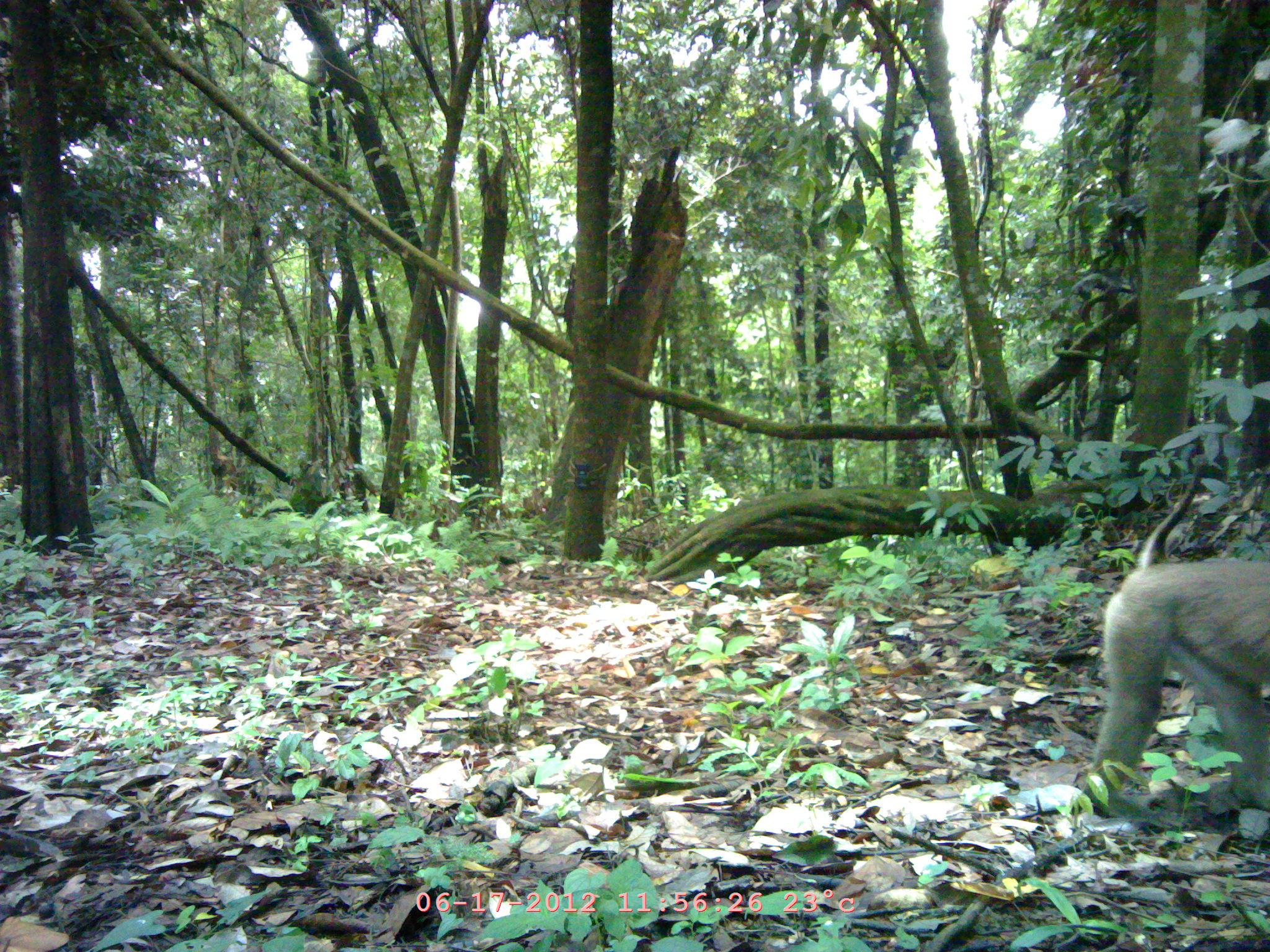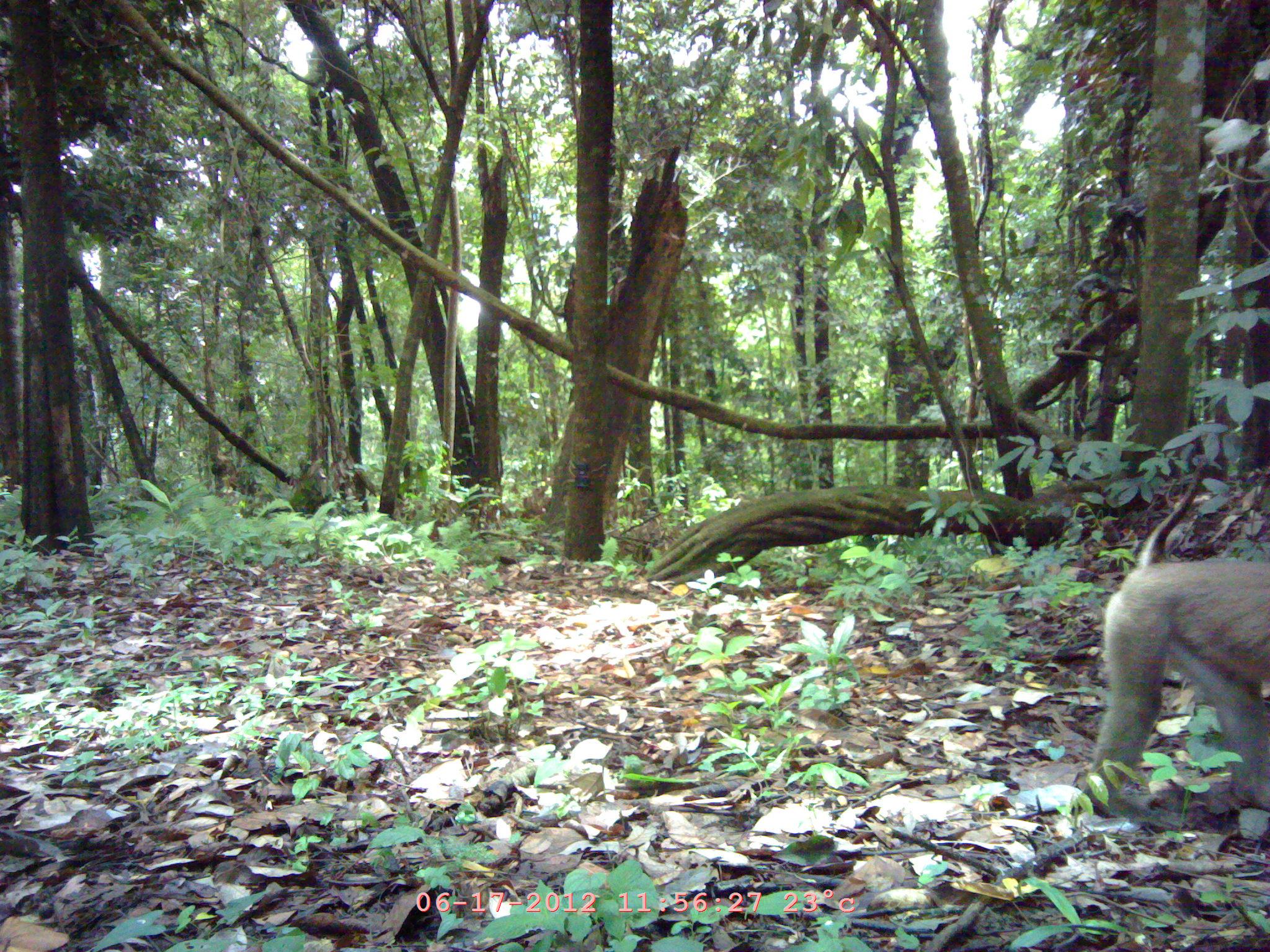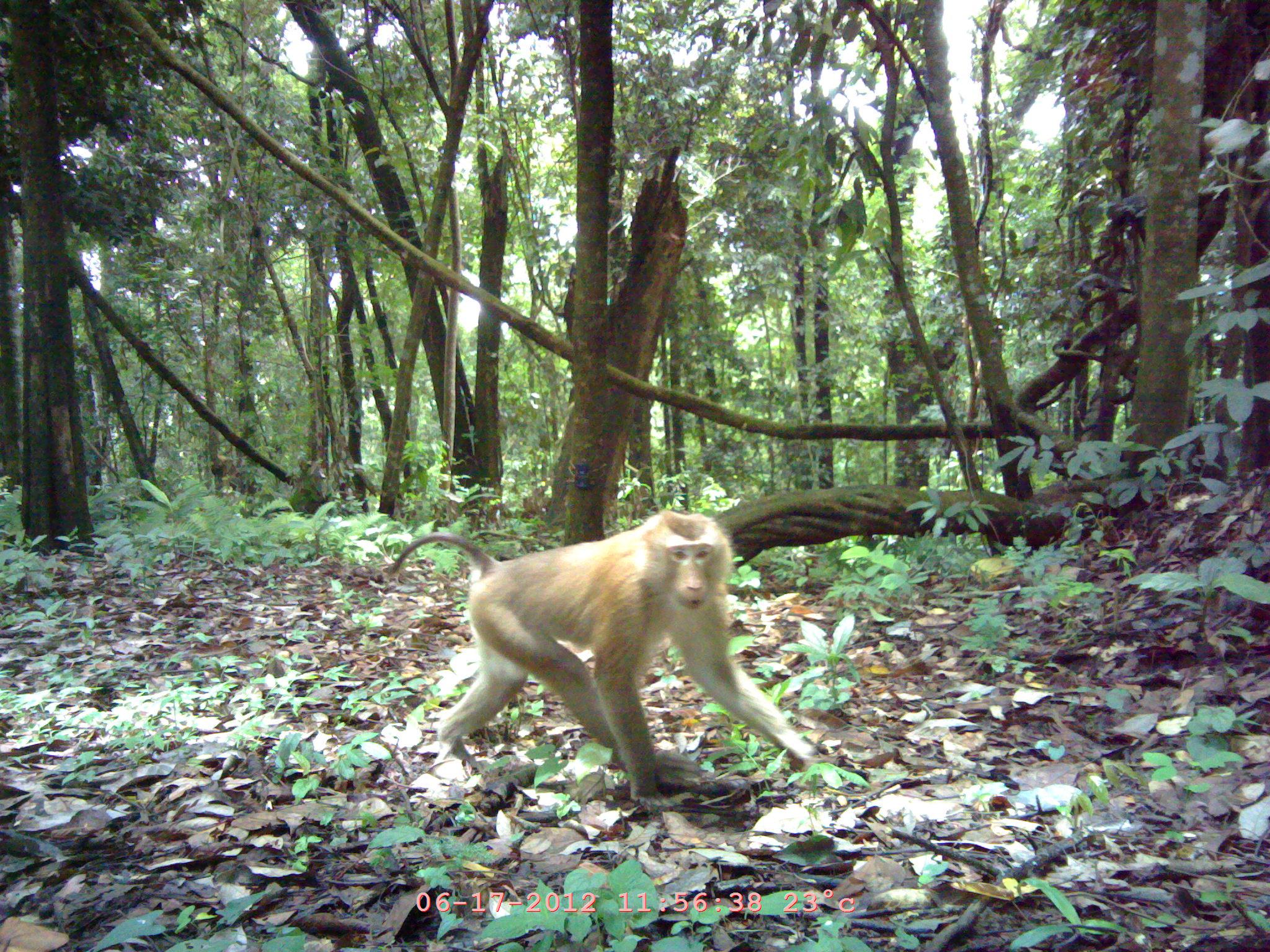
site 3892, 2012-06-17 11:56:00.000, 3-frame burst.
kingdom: Animalia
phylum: Chordata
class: Mammalia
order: Primates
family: Cercopithecidae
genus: Macaca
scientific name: Macaca nemestrina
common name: southern pig-tailed macaque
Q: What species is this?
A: Macaca nemestrina (southern pig-tailed macaque).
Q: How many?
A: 1.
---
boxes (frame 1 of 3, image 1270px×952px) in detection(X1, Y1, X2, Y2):
macaca nemestrina: detection(1083, 463, 1270, 811)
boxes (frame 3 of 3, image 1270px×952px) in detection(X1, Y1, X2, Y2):
macaca nemestrina: detection(388, 508, 814, 806)